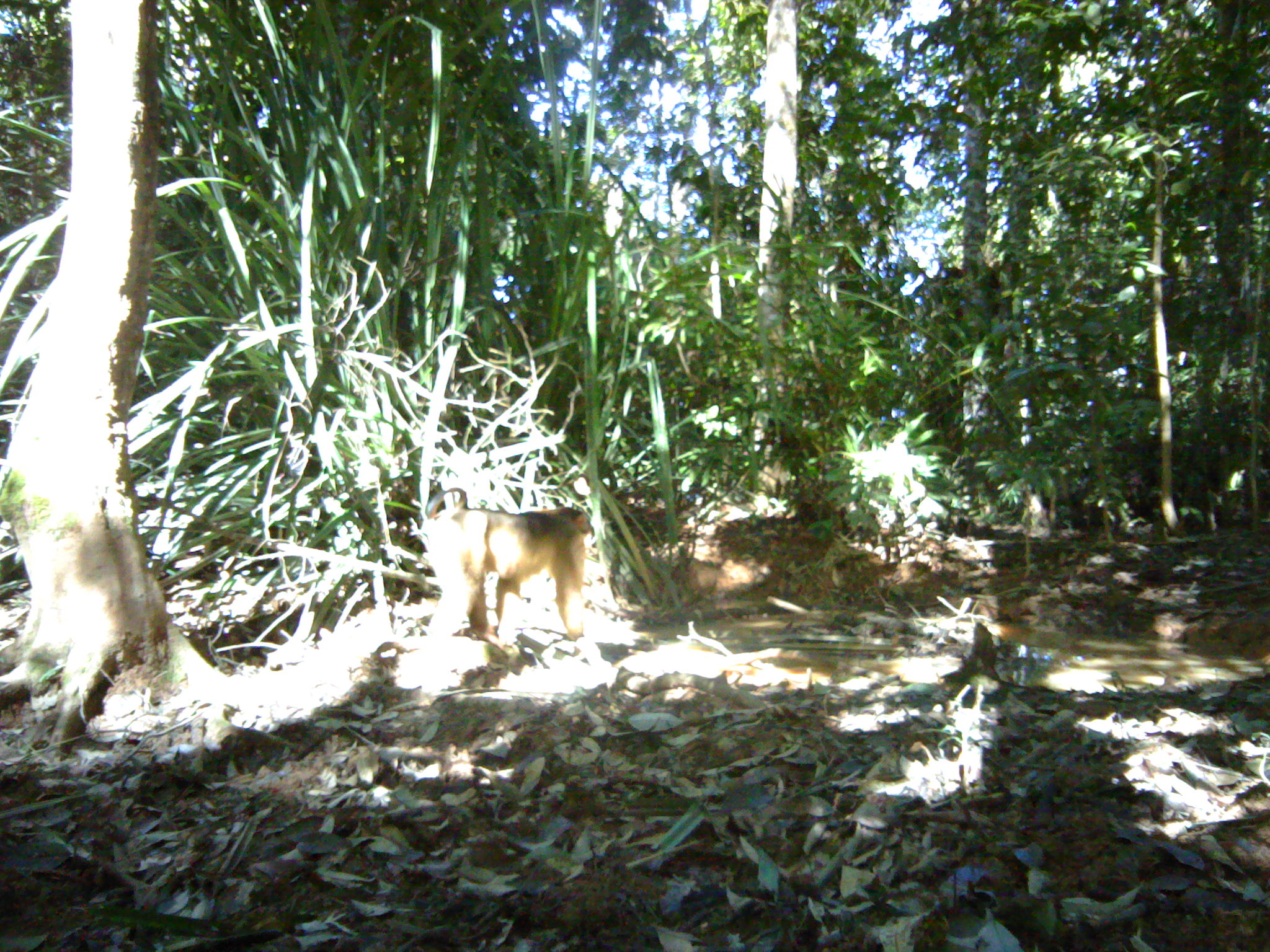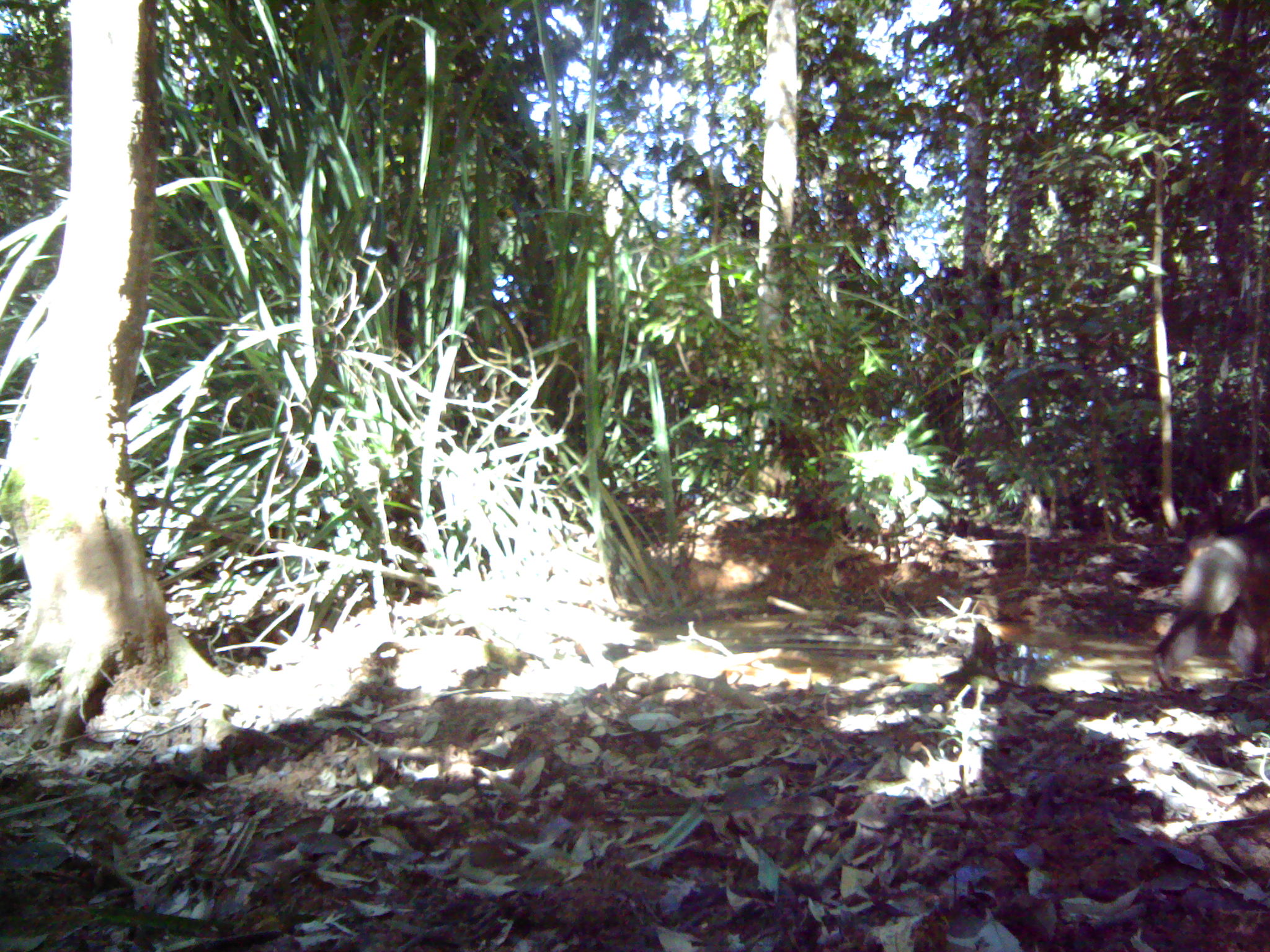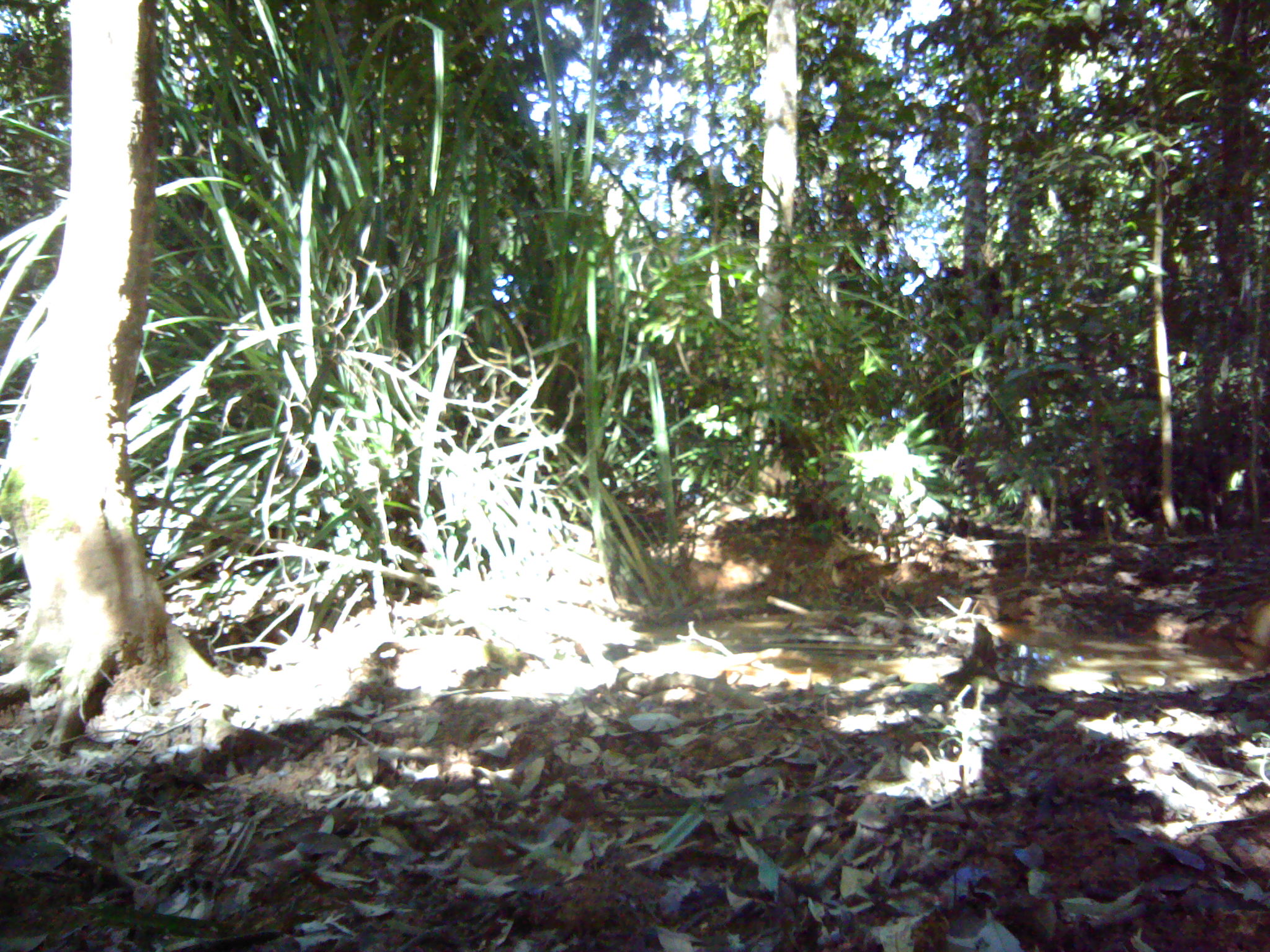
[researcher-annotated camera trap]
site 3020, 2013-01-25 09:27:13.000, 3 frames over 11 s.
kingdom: Animalia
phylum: Chordata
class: Mammalia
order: Primates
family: Cercopithecidae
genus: Macaca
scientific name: Macaca nemestrina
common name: southern pig-tailed macaque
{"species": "Macaca nemestrina (southern pig-tailed macaque)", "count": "1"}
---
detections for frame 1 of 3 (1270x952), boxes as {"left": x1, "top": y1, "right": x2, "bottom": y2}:
macaca nemestrina: {"left": 420, "top": 506, "right": 594, "bottom": 645}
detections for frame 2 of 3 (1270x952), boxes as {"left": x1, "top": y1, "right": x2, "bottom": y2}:
macaca nemestrina: {"left": 1151, "top": 502, "right": 1270, "bottom": 689}